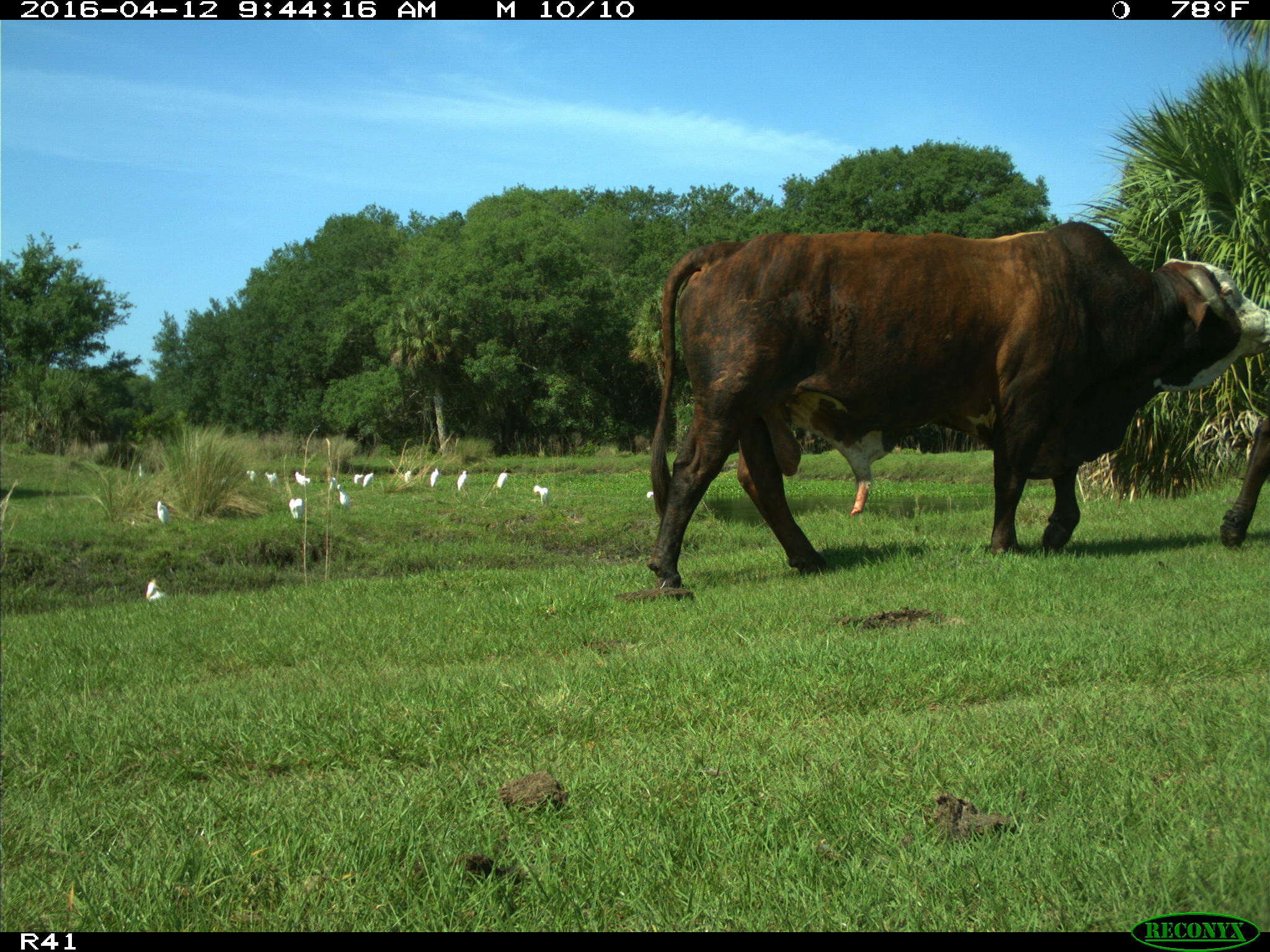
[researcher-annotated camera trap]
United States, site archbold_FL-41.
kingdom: Animalia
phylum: Chordata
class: Mammalia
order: Artiodactyla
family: Bovidae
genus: Bos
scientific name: Bos taurus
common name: domestic cow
Bos taurus (domestic cow).